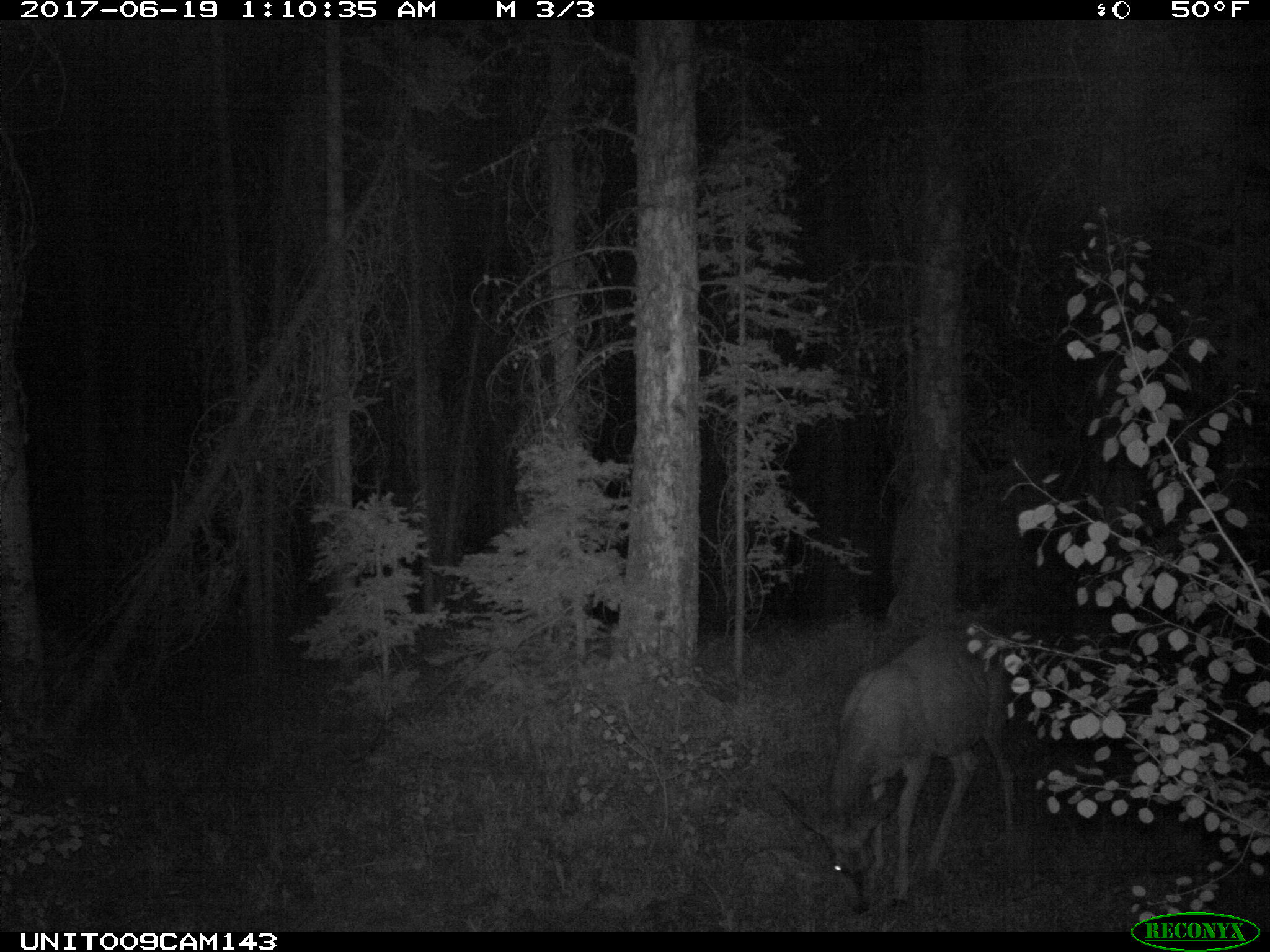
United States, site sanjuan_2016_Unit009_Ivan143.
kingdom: Animalia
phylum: Chordata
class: Mammalia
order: Artiodactyla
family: Cervidae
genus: Odocoileus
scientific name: Odocoileus hemionus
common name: mule deer